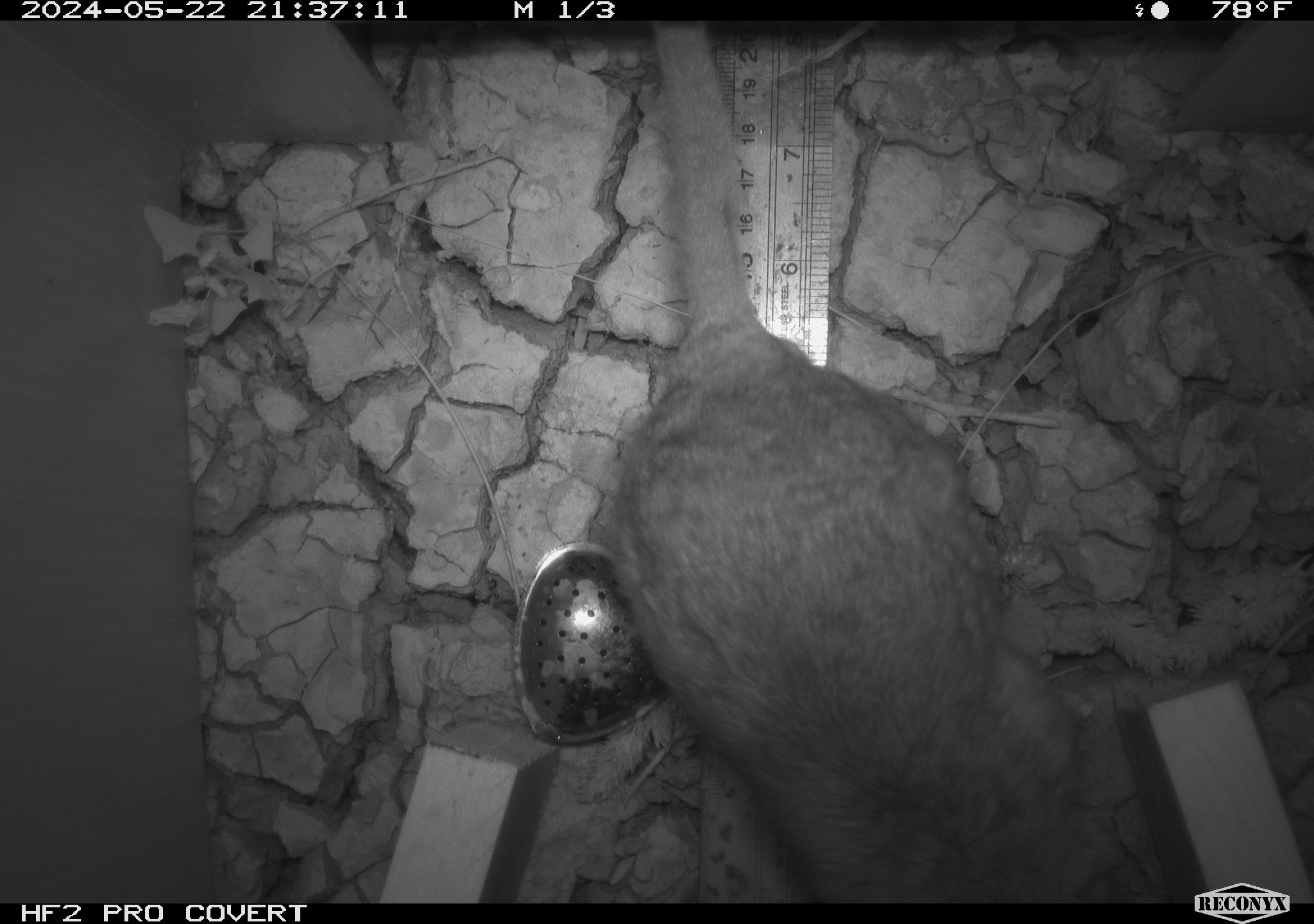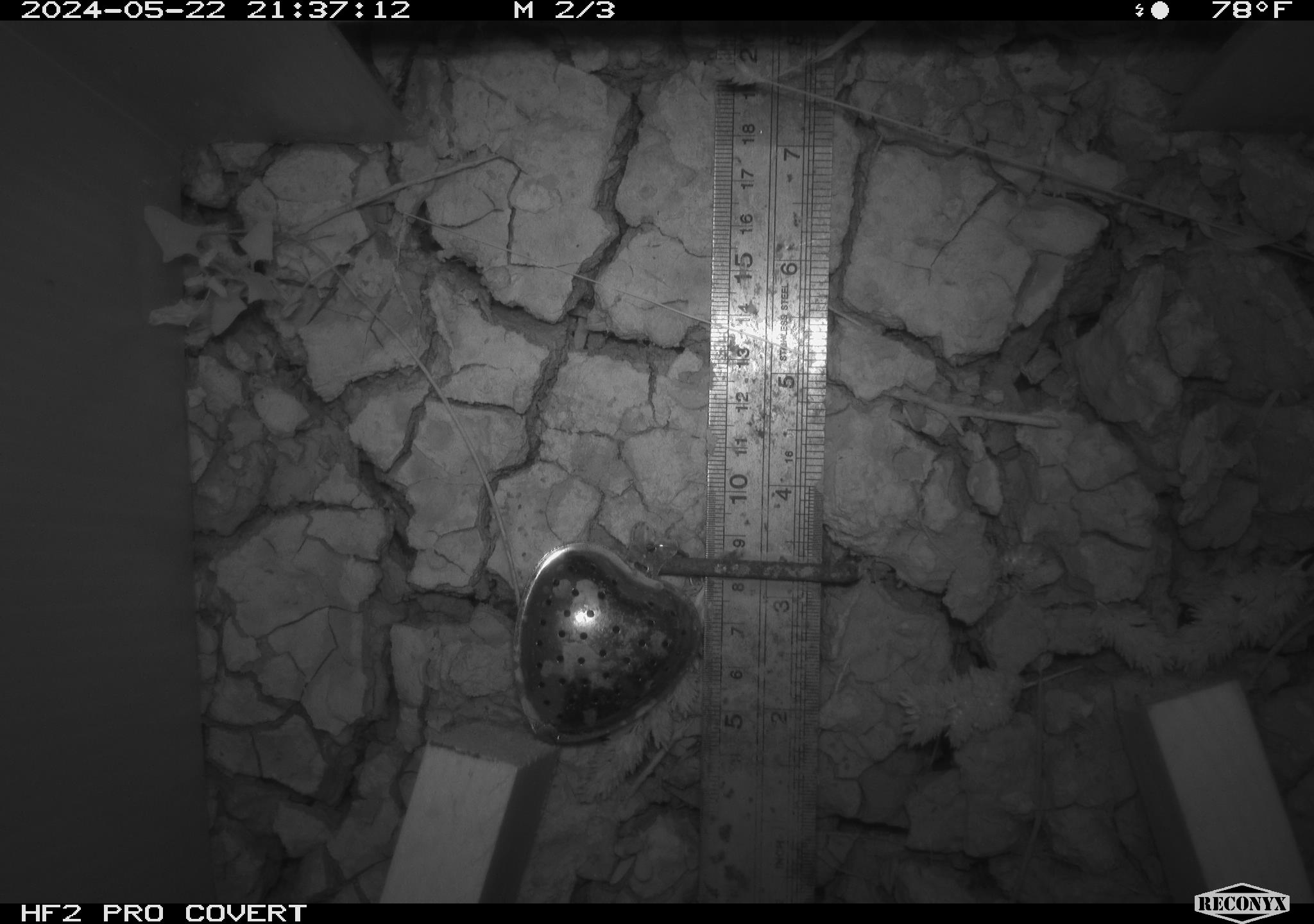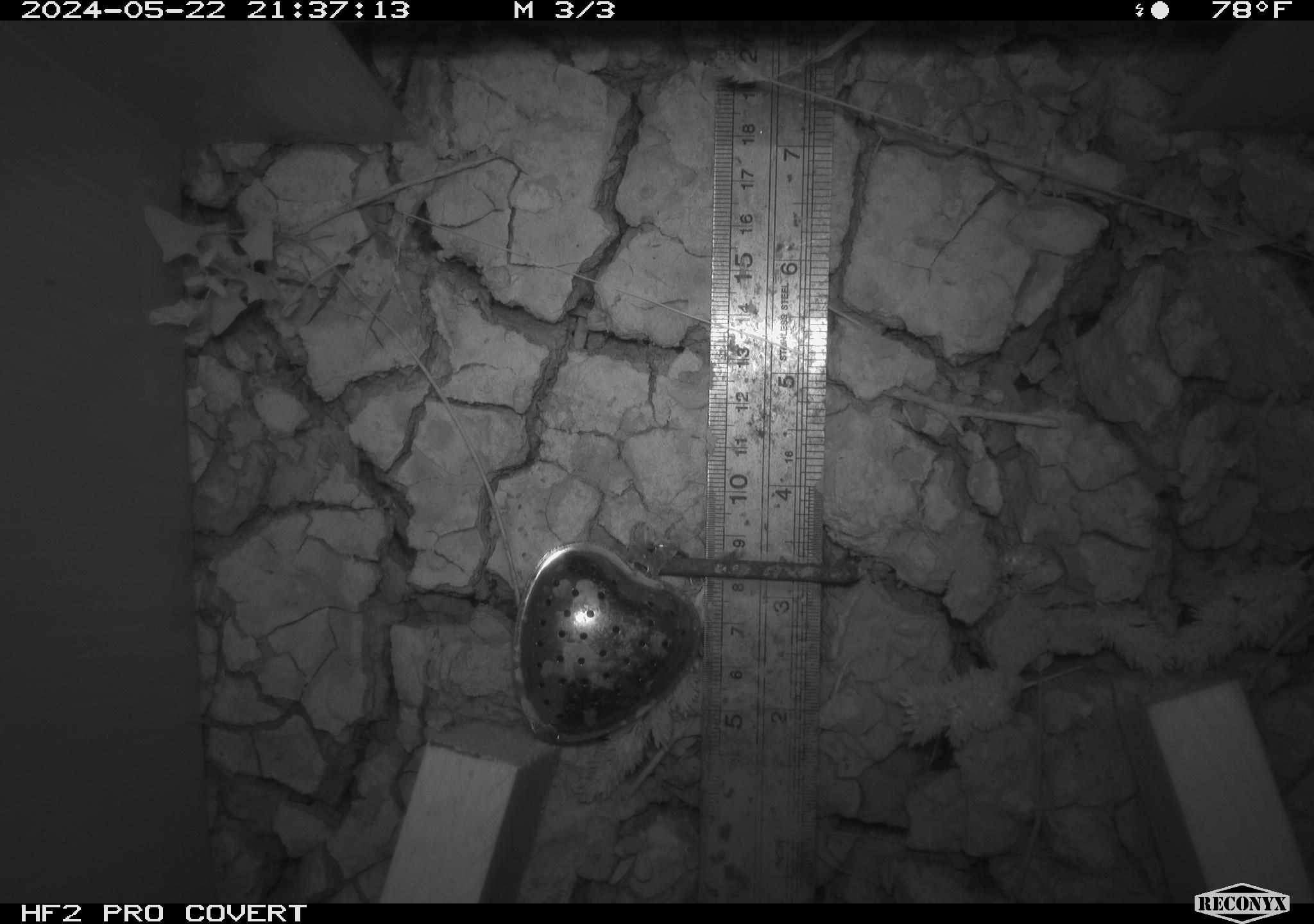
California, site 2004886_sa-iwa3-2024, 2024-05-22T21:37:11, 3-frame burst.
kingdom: Animalia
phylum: Chordata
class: Mammalia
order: Rodentia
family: Cricetidae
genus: Neotoma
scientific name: Neotoma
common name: pack rat or woodrat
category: neotoma species